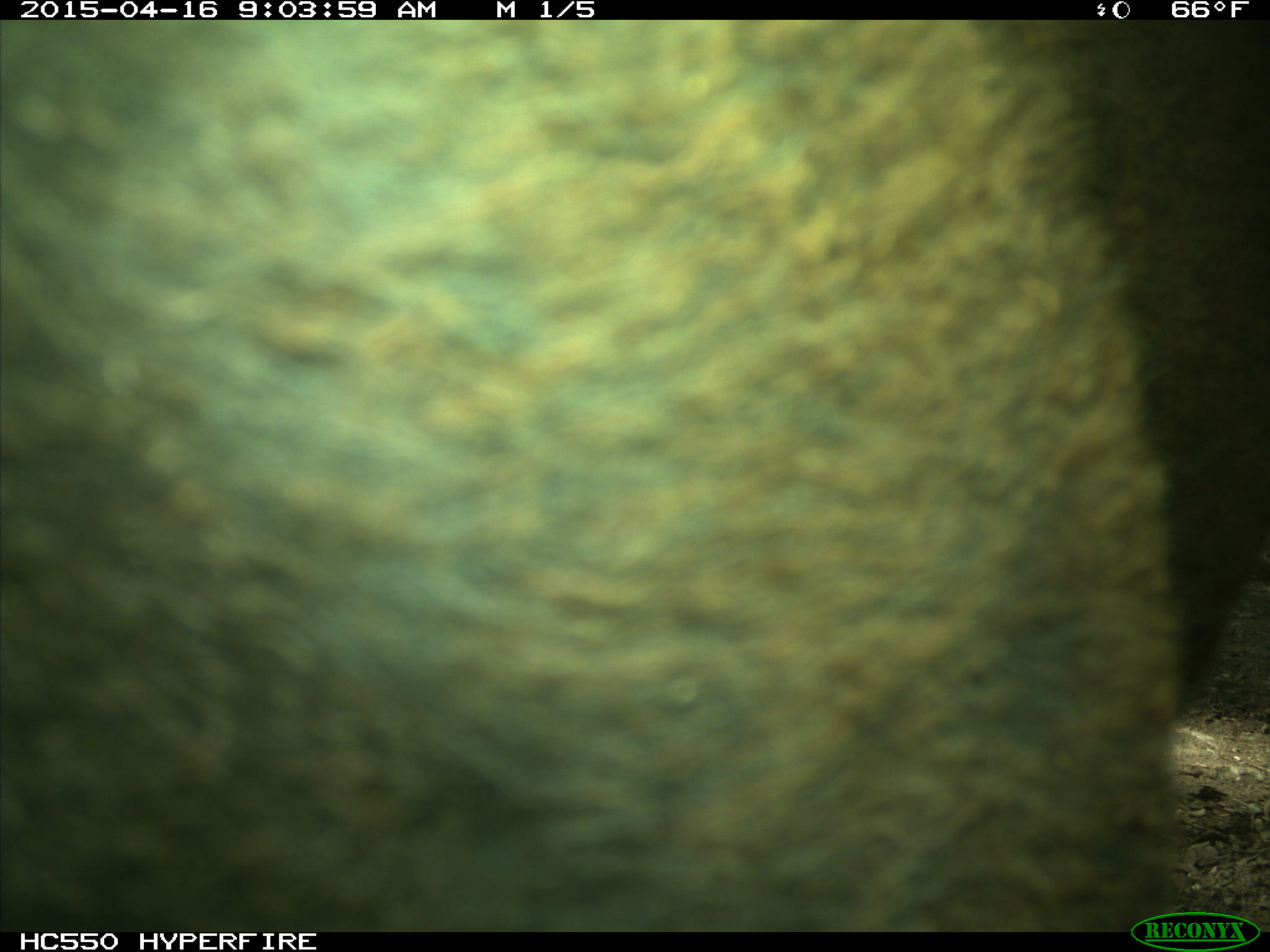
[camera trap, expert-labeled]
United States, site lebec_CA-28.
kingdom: Animalia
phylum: Chordata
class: Mammalia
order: Artiodactyla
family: Bovidae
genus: Bos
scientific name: Bos taurus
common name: domestic cow